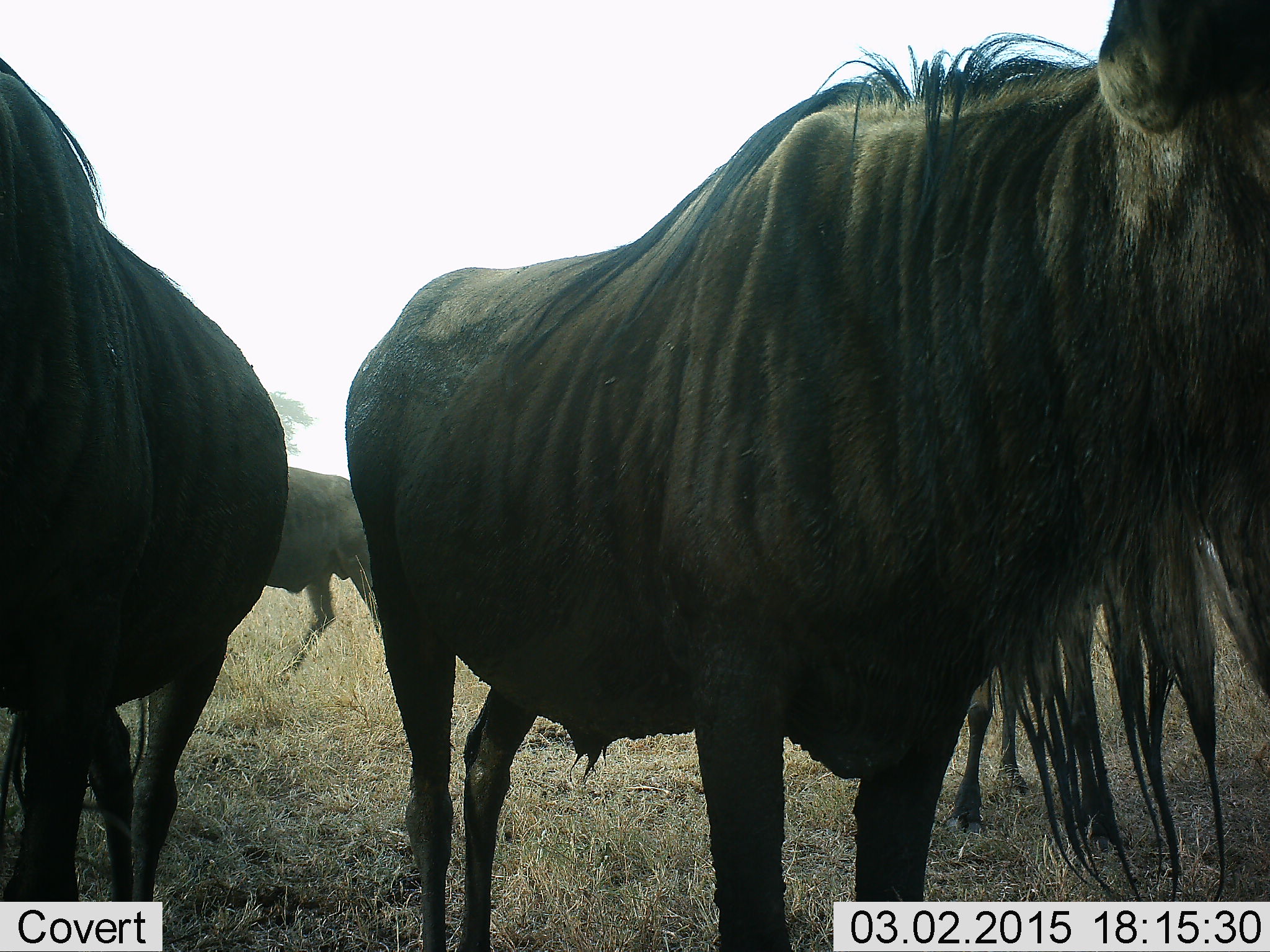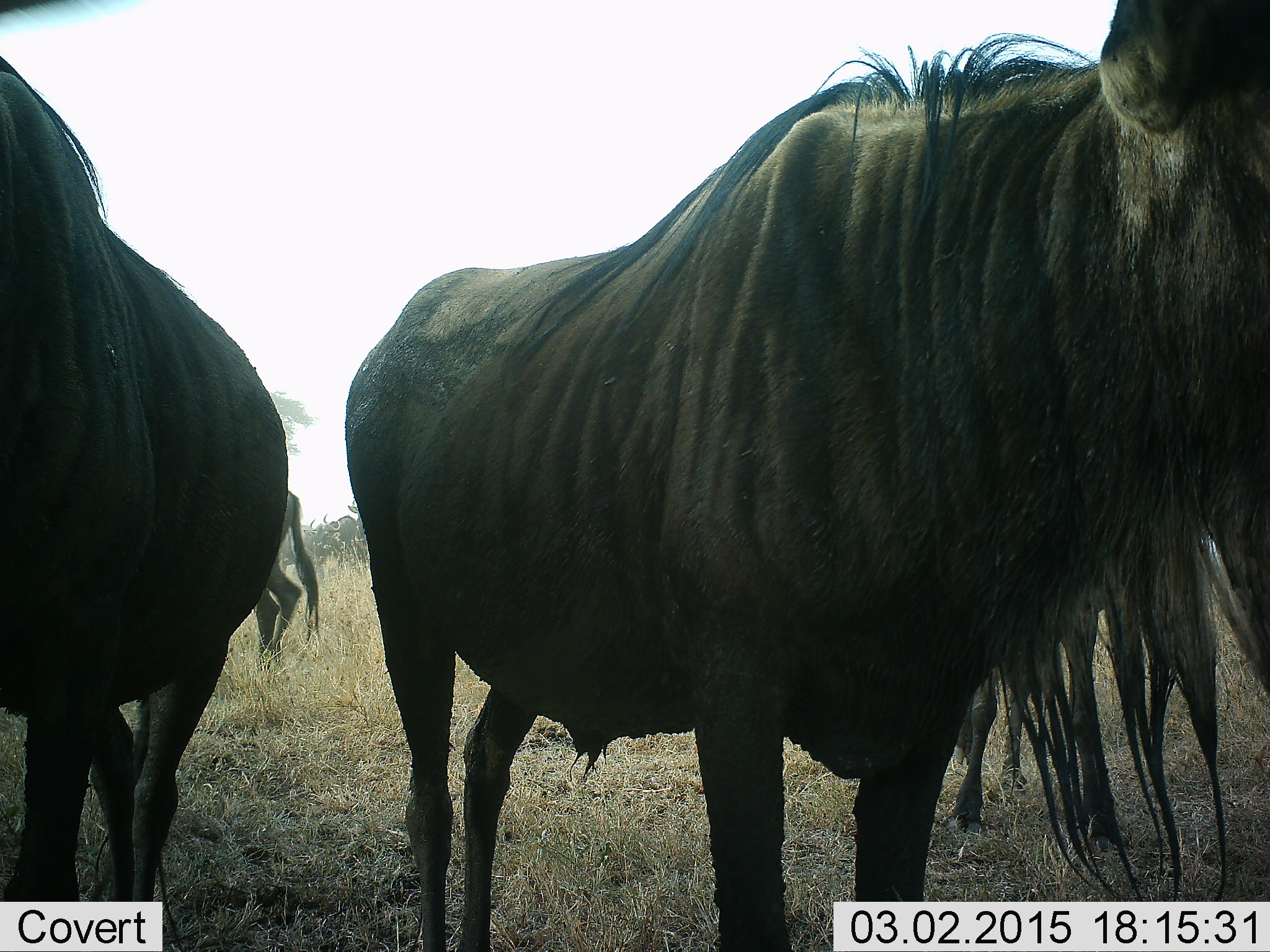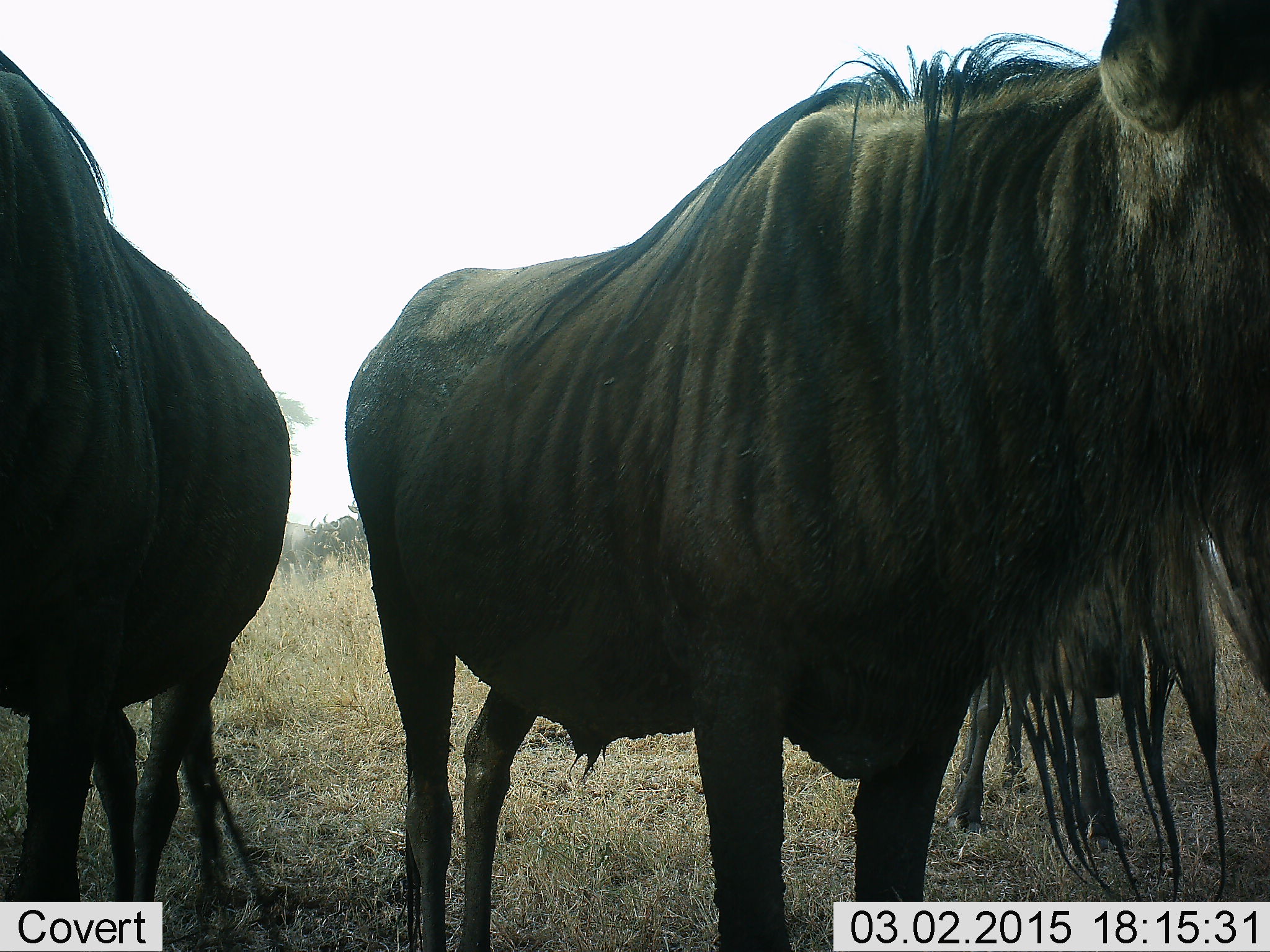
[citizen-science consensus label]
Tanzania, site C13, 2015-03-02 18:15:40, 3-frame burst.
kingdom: Animalia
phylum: Chordata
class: Mammalia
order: Artiodactyla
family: Bovidae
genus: Connochaetes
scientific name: Connochaetes taurinus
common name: blue wildebeest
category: wildebeest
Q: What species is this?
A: Wildebeest (blue wildebeest) (Connochaetes taurinus).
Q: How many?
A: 3.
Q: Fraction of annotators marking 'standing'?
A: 100%.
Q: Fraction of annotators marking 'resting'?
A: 0%.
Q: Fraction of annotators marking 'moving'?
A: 30%.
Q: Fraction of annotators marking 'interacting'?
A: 0%.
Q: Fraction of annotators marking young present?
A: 0%.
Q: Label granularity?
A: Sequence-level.